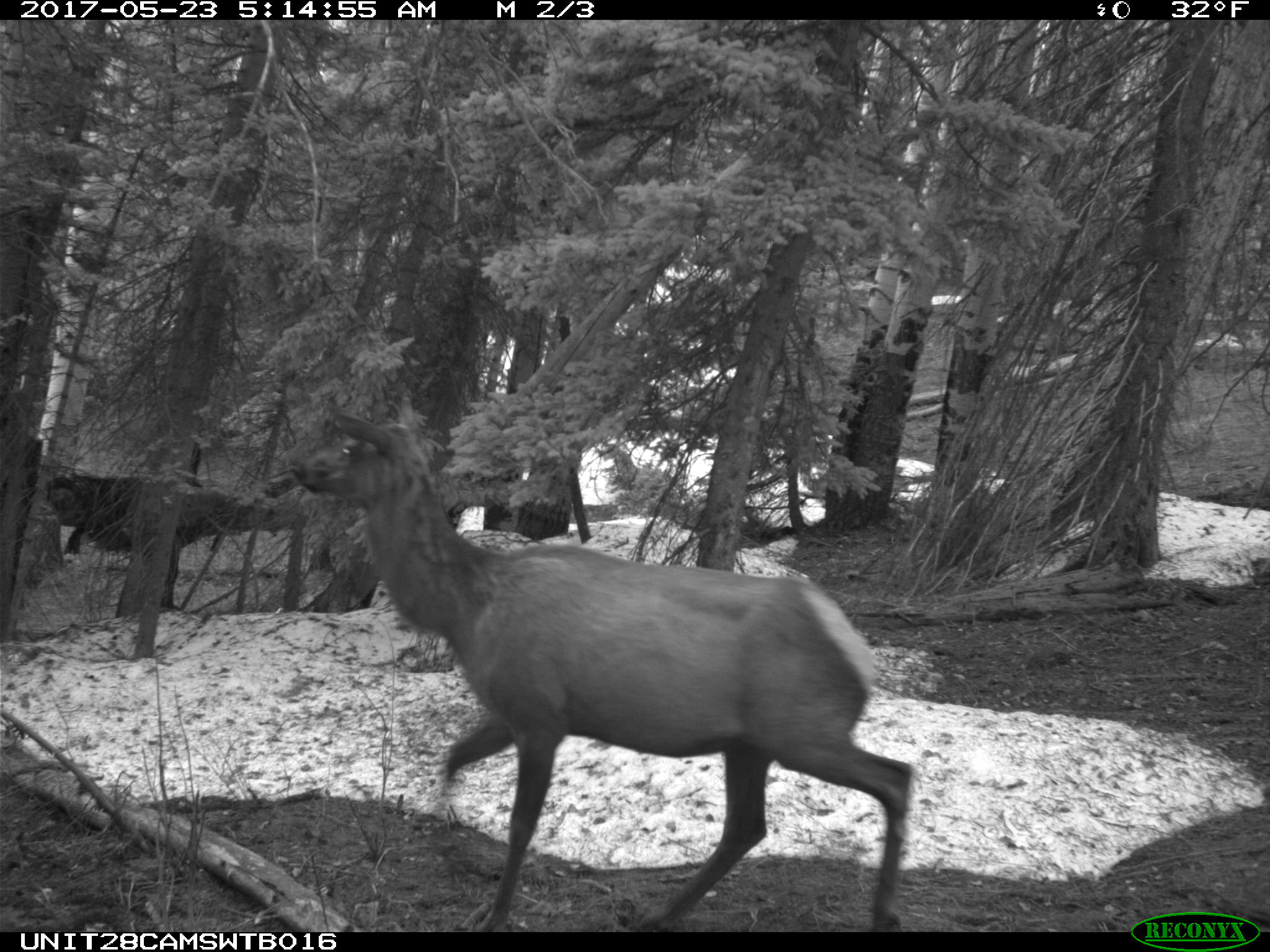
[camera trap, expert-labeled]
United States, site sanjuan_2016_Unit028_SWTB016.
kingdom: Animalia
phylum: Chordata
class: Mammalia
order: Artiodactyla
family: Cervidae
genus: Cervus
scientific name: Cervus elaphus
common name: red deer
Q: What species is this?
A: Cervus elaphus (red deer).